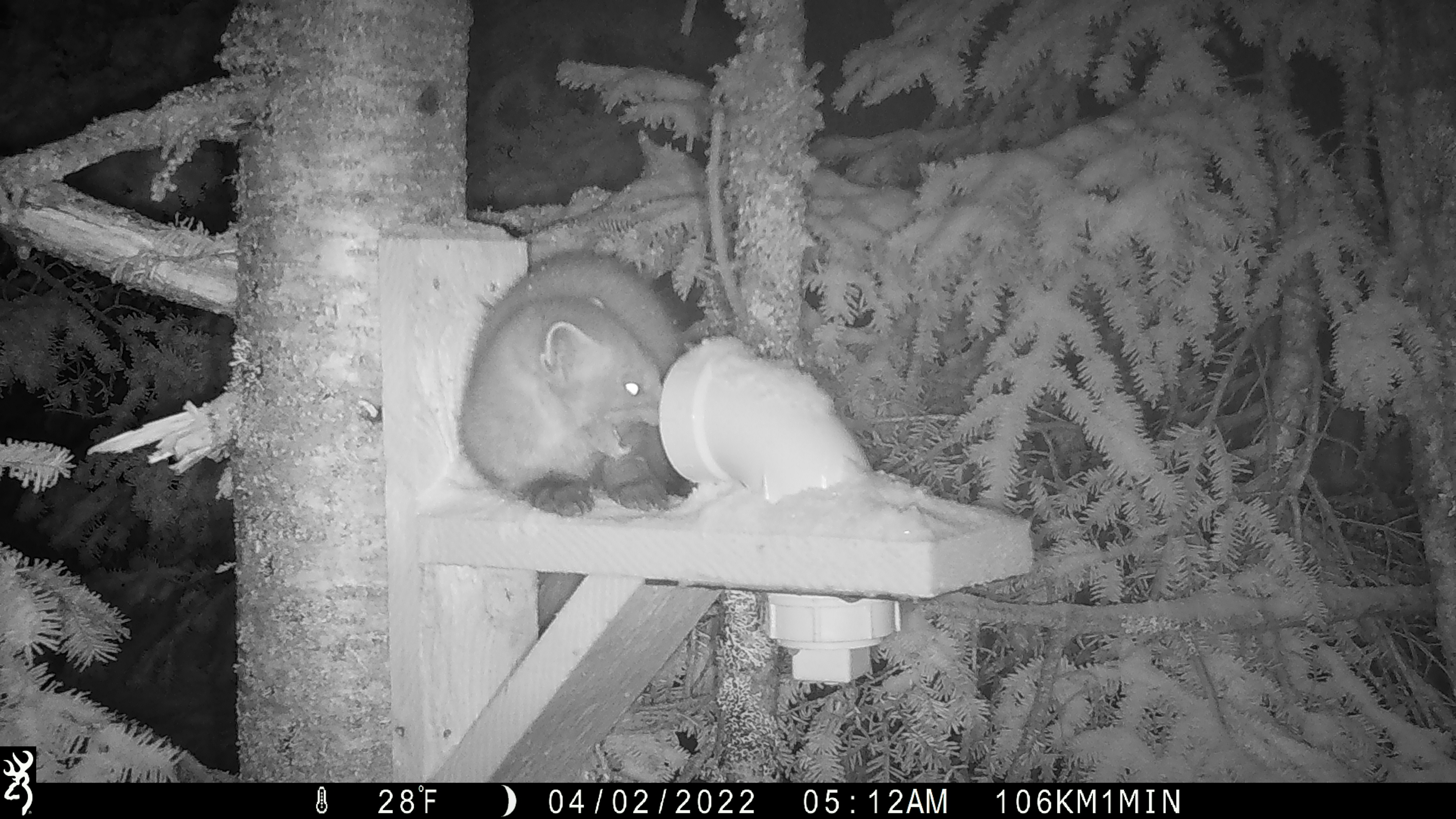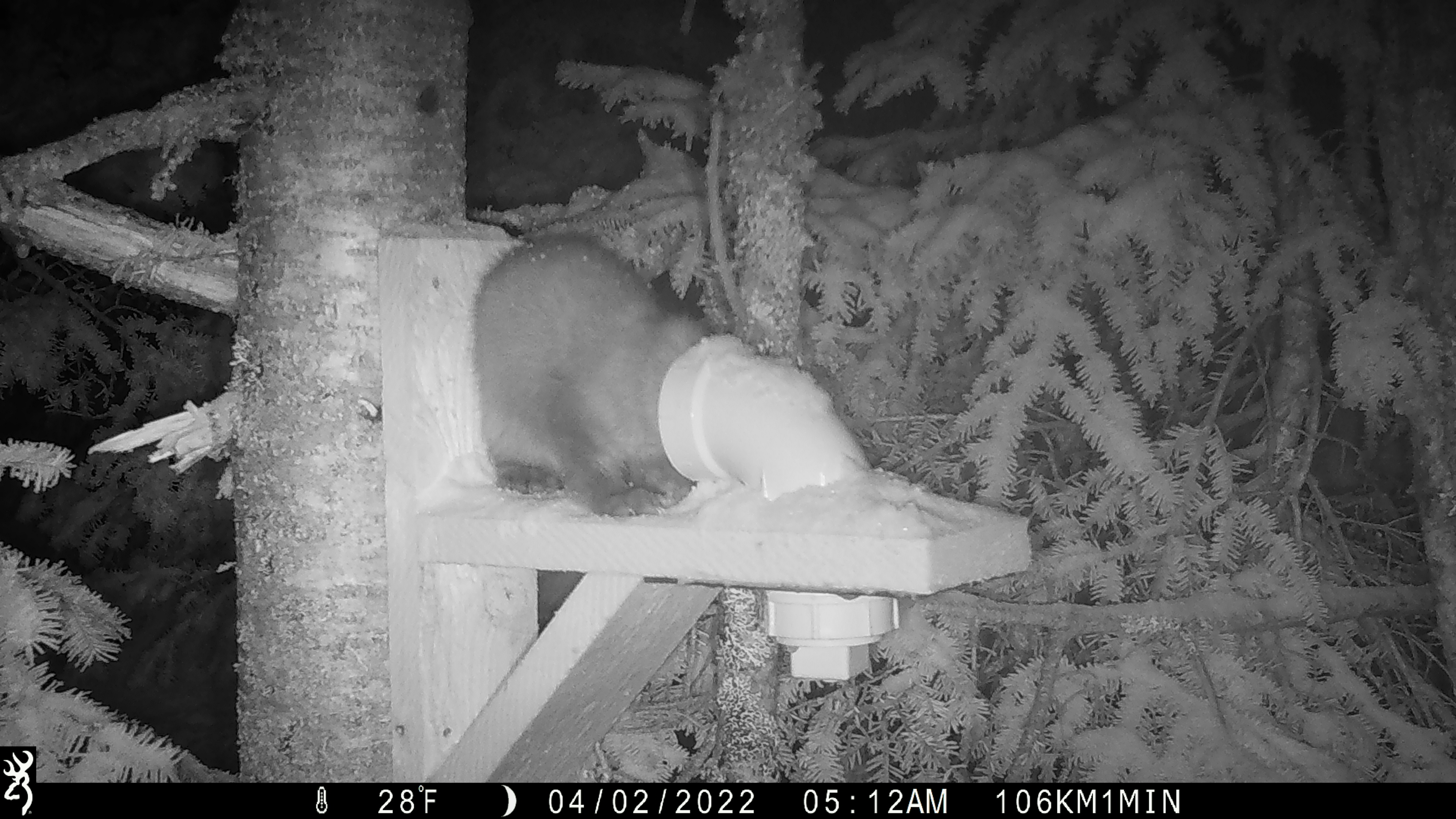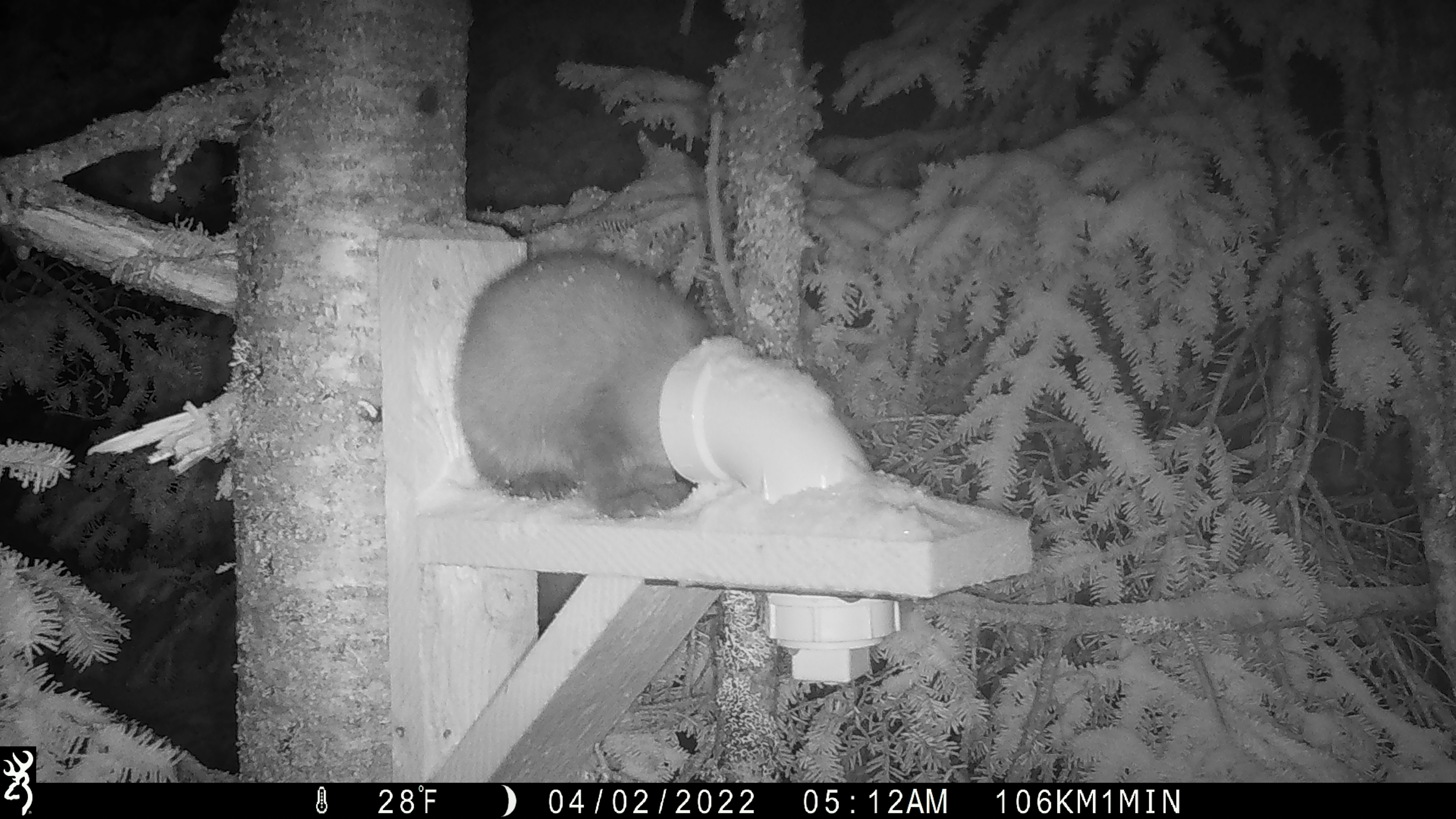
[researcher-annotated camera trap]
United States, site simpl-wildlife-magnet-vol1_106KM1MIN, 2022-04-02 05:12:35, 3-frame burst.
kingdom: Animalia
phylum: Chordata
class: Mammalia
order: Carnivora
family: Mustelidae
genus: Martes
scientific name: Martes americana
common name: american marten